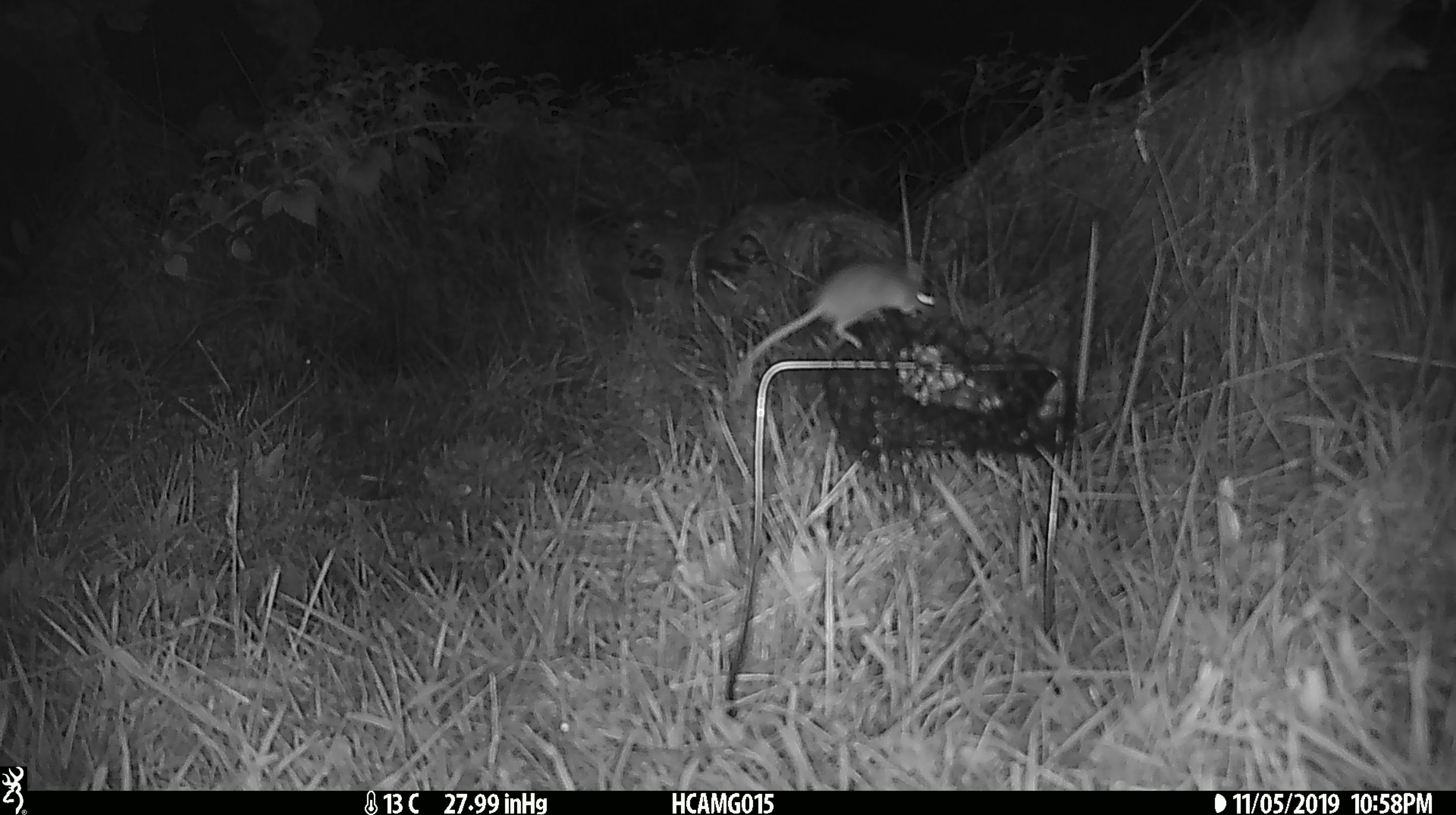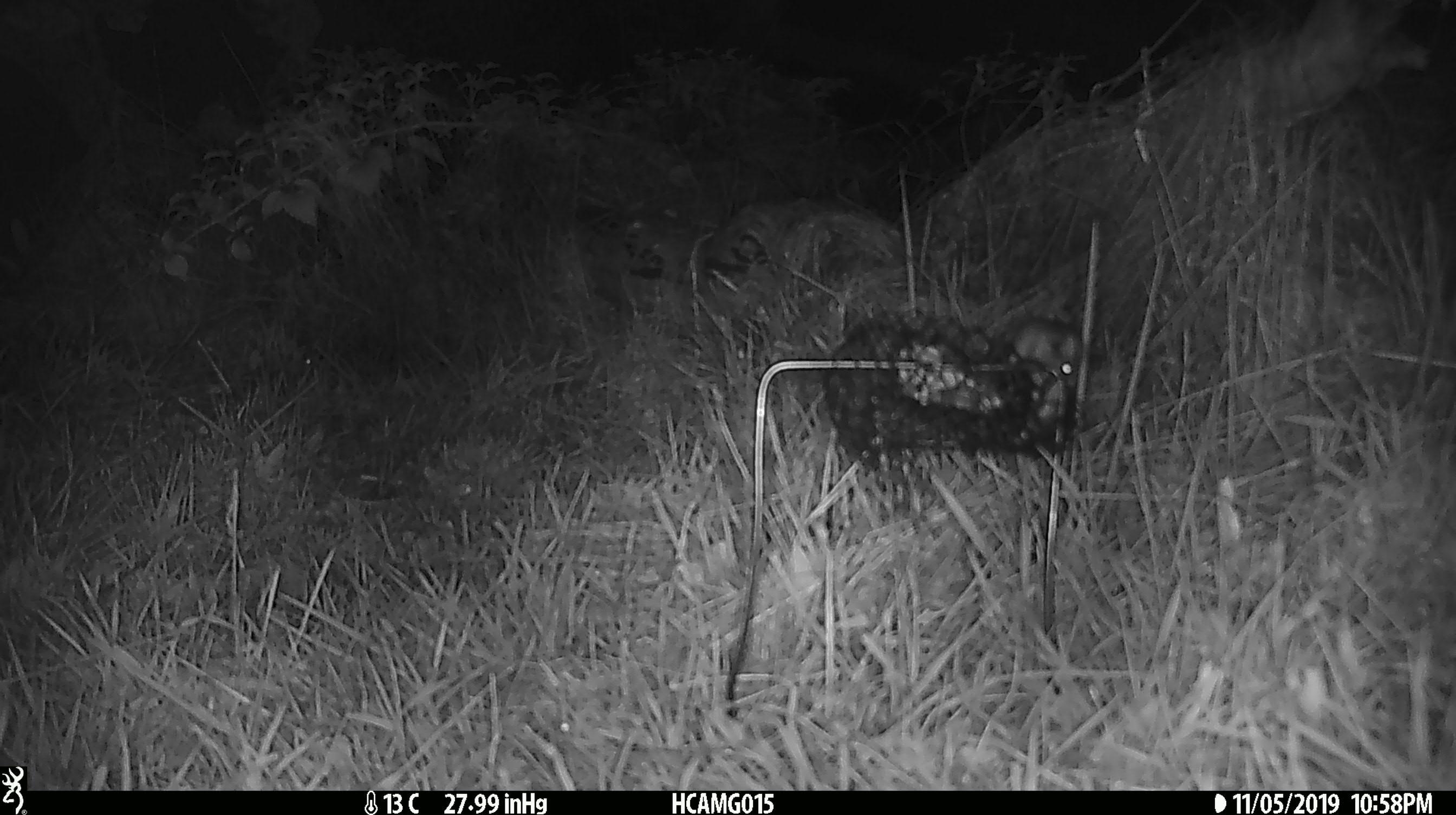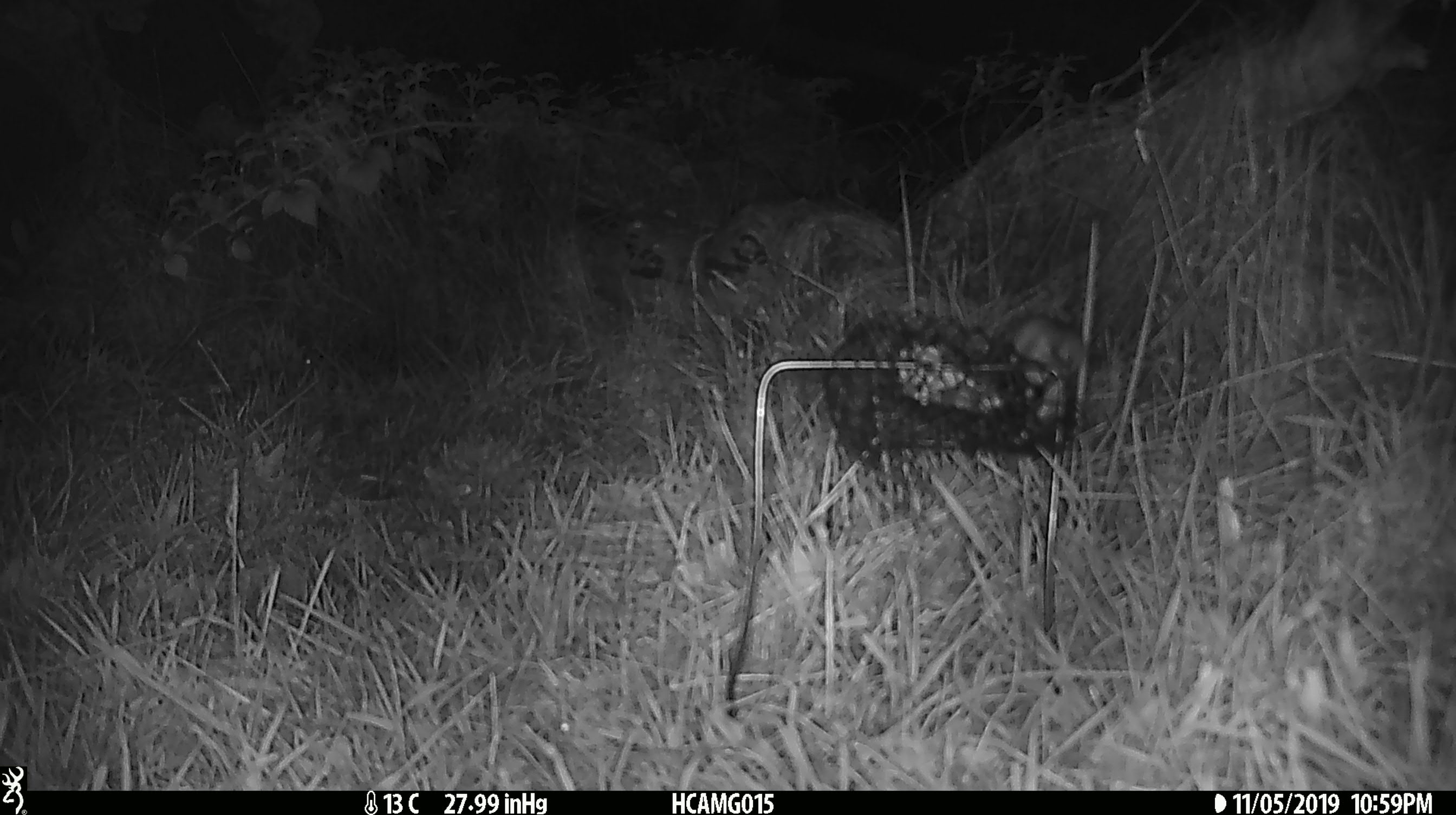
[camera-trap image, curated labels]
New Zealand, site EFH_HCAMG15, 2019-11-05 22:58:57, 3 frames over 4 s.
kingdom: Animalia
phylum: Chordata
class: Mammalia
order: Rodentia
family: Muridae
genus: Mus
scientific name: Mus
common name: mouse